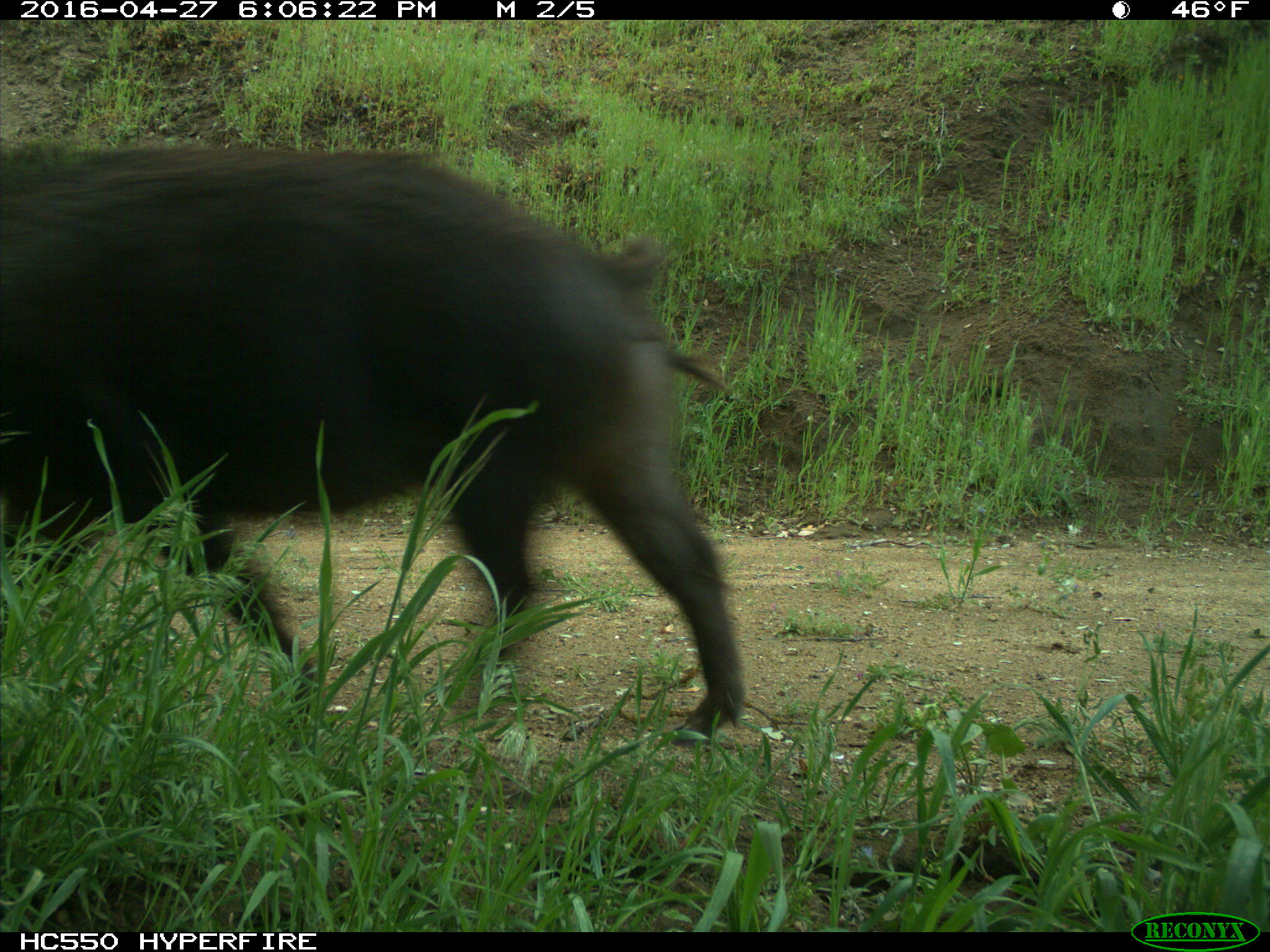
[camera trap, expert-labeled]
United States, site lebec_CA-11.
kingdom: Animalia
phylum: Chordata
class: Mammalia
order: Artiodactyla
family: Suidae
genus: Sus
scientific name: Sus scrofa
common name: wild boar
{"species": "Sus scrofa (wild boar)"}